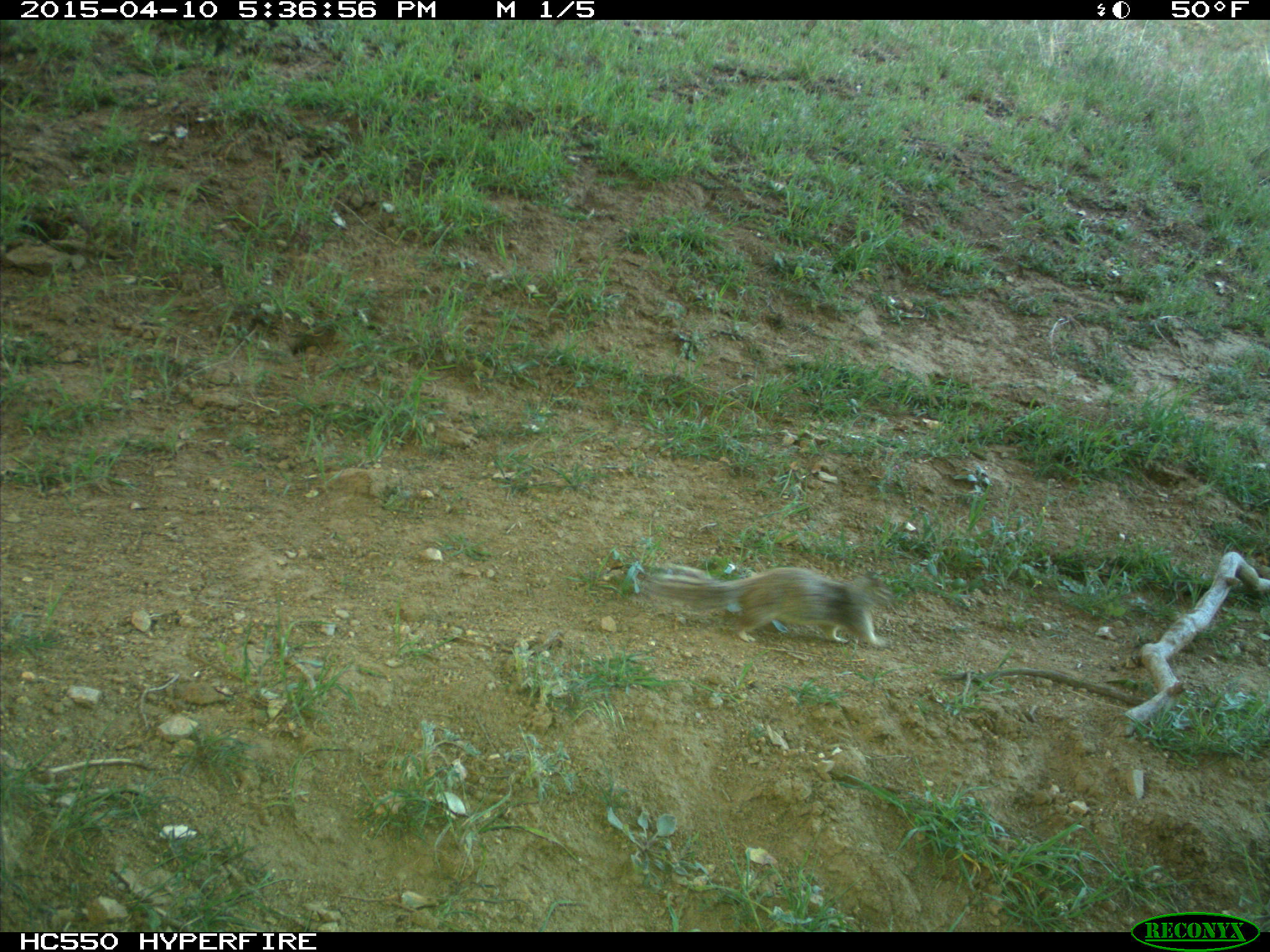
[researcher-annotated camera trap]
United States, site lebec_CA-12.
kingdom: Animalia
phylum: Chordata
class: Mammalia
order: Rodentia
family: Sciuridae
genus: Otospermophilus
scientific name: Otospermophilus beecheyi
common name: california ground squirrel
Otospermophilus beecheyi (california ground squirrel).